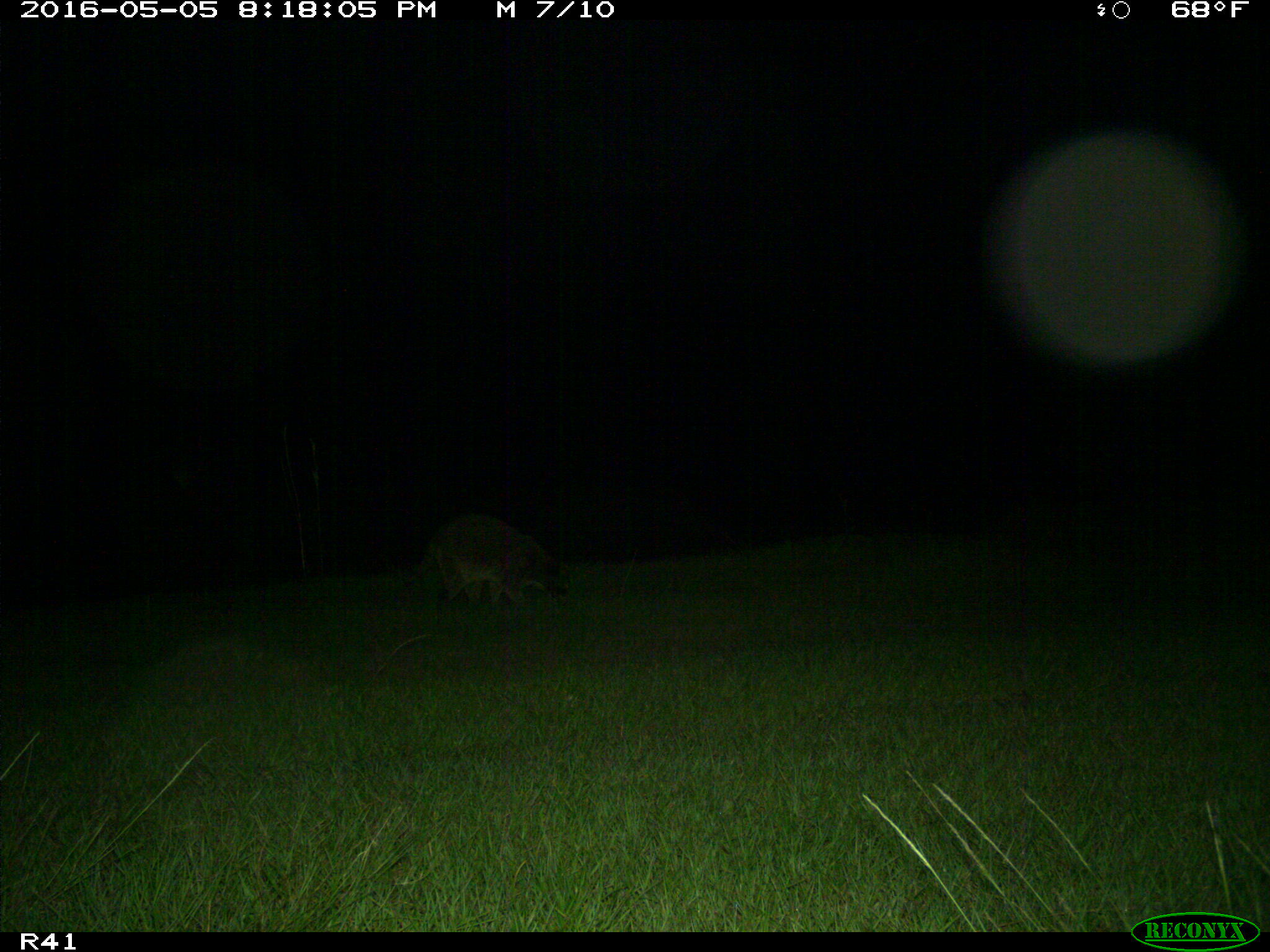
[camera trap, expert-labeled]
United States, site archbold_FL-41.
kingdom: Animalia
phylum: Chordata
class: Mammalia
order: Carnivora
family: Procyonidae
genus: Procyon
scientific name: Procyon lotor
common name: common raccoon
Procyon lotor (common raccoon).